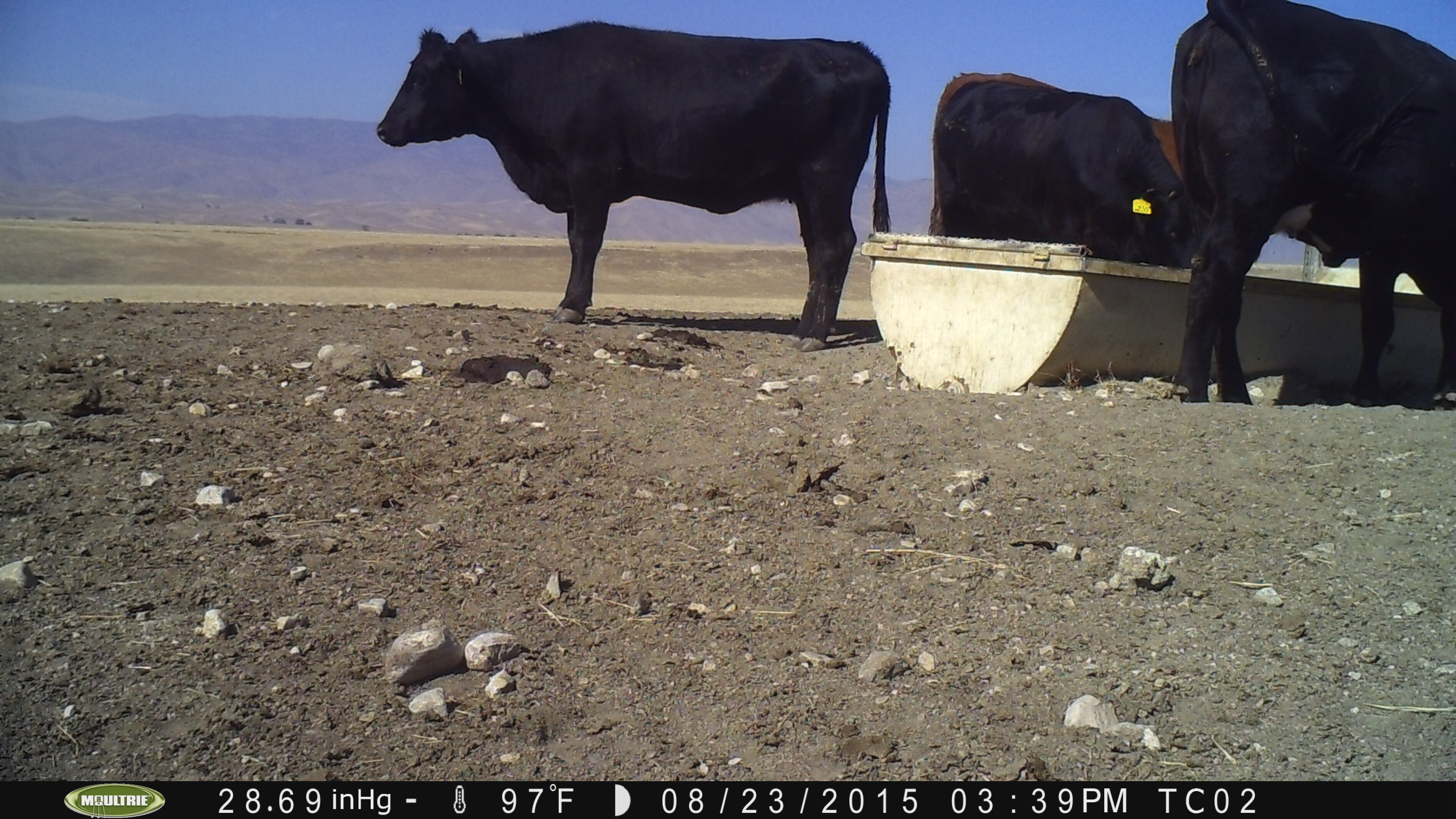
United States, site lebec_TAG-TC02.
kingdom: Animalia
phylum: Chordata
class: Mammalia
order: Artiodactyla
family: Bovidae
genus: Bos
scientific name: Bos taurus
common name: domestic cow